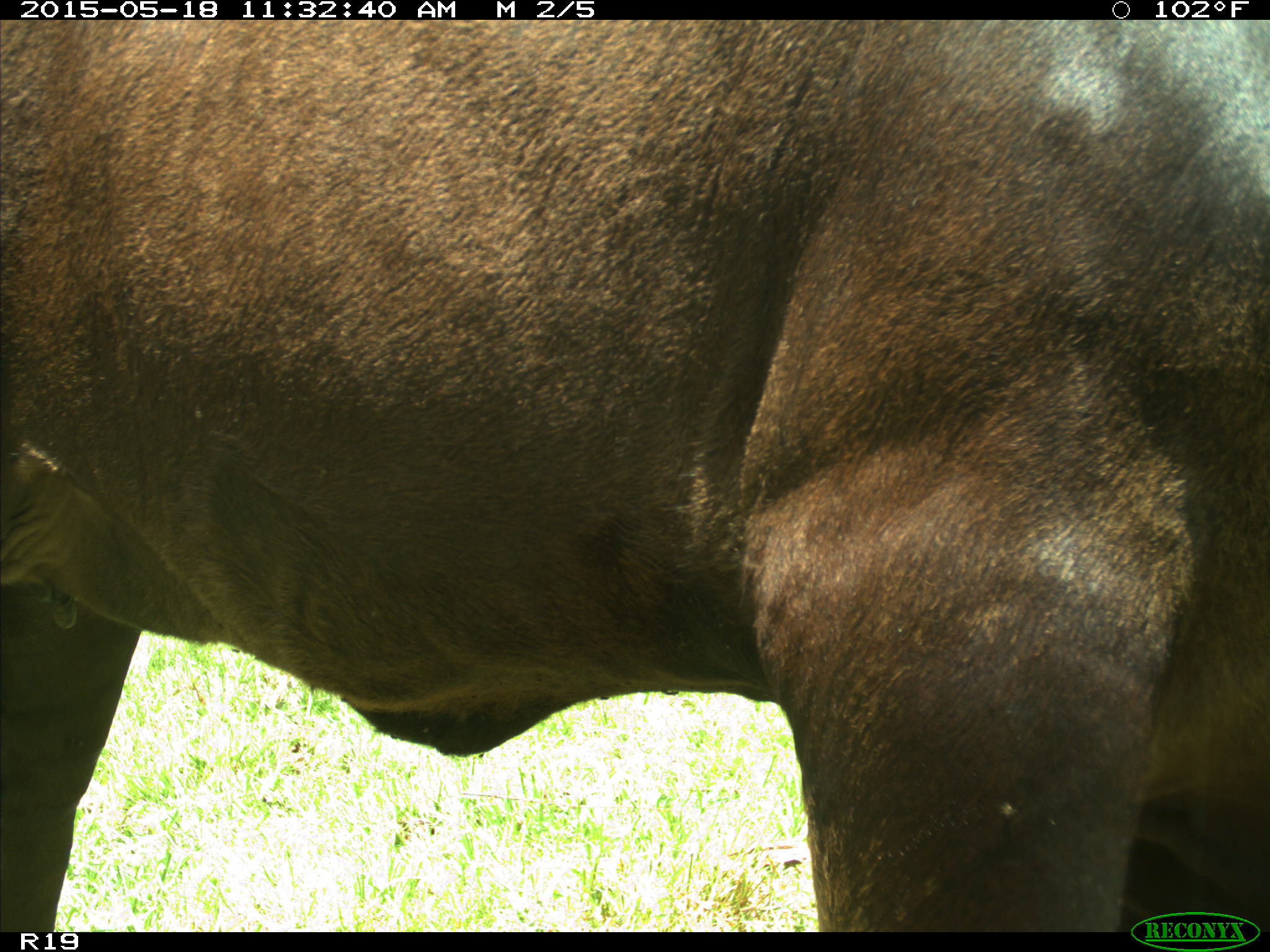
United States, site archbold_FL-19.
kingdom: Animalia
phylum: Chordata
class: Mammalia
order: Artiodactyla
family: Bovidae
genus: Bos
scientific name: Bos taurus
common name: domestic cow